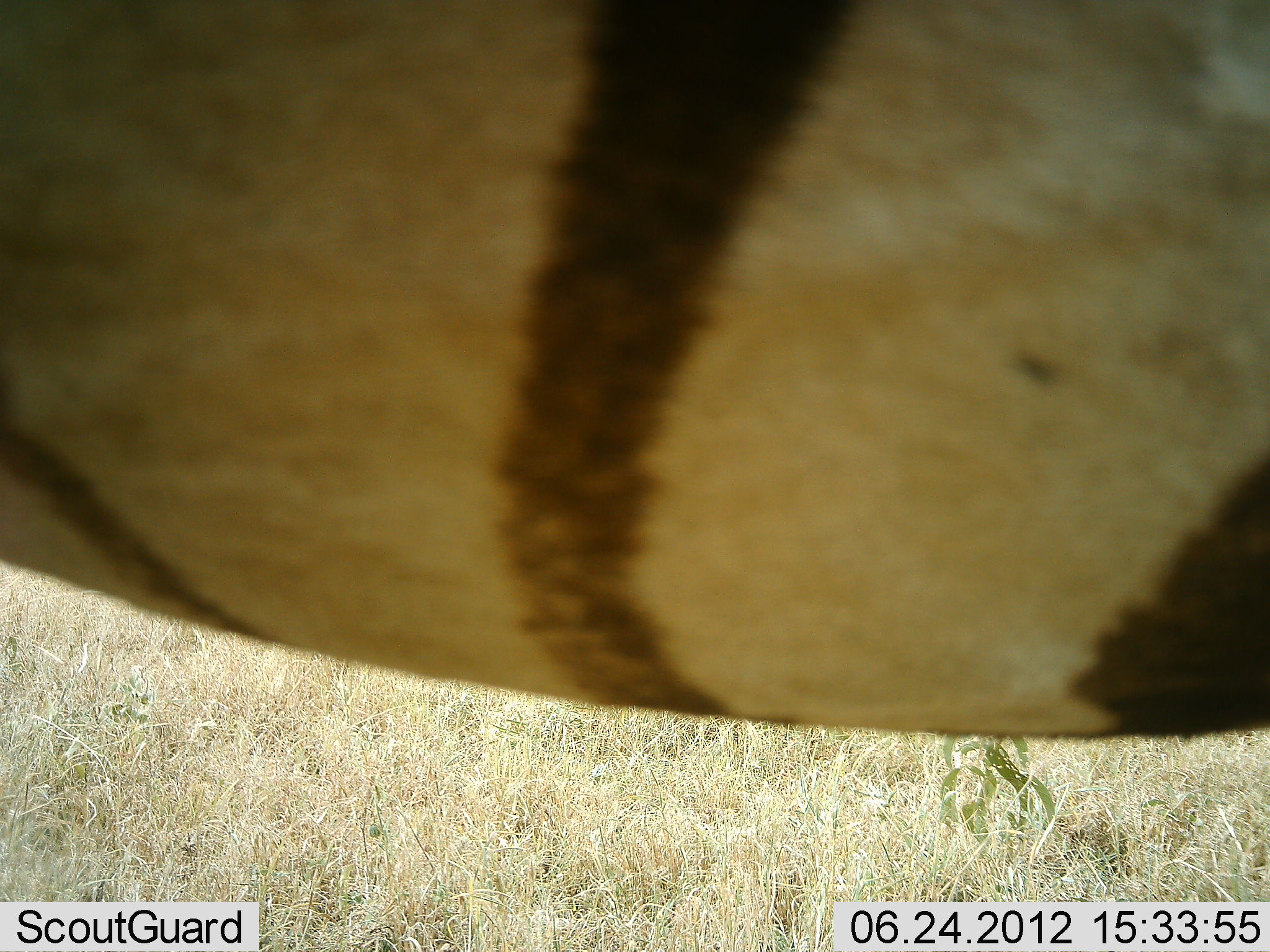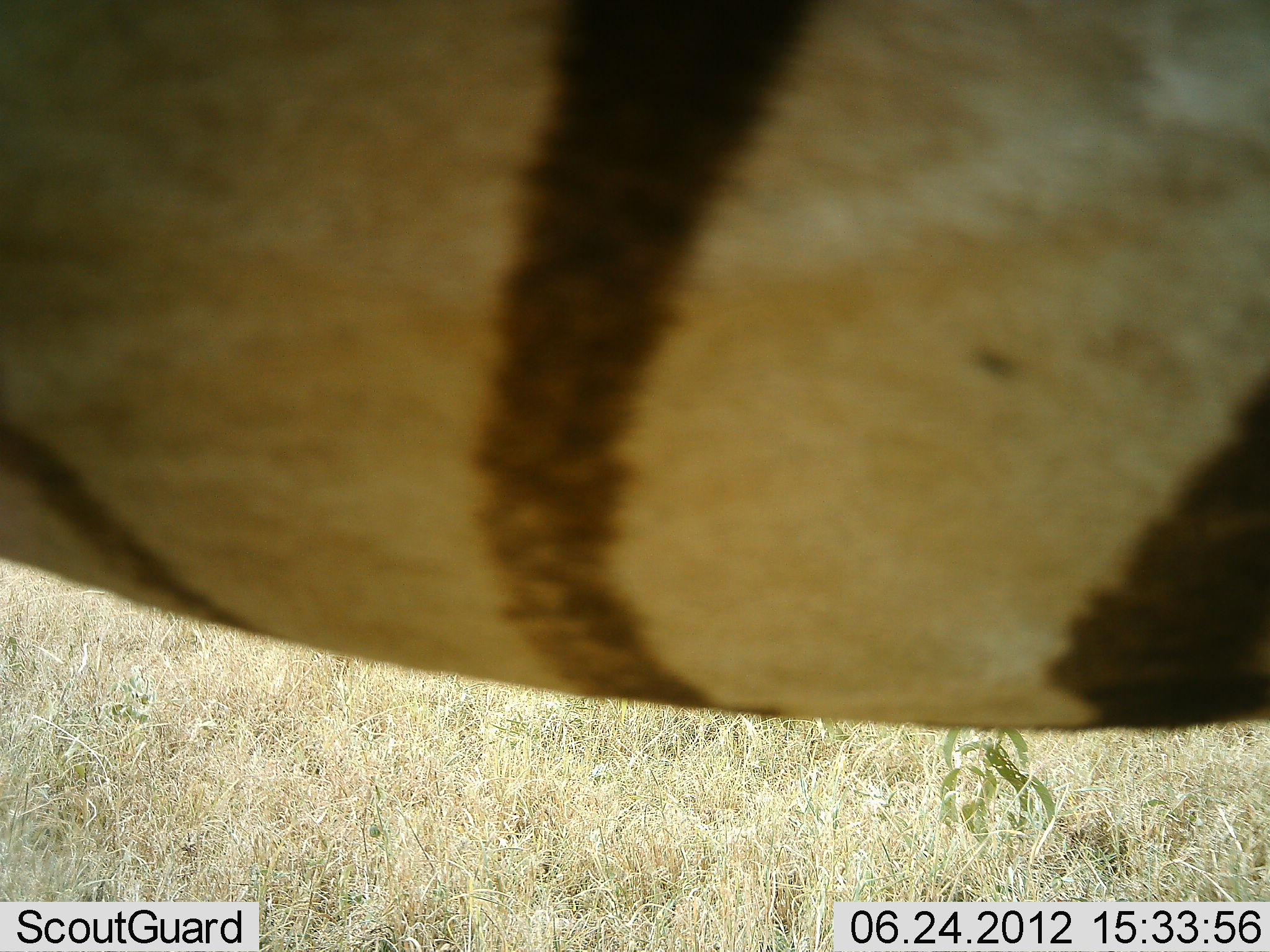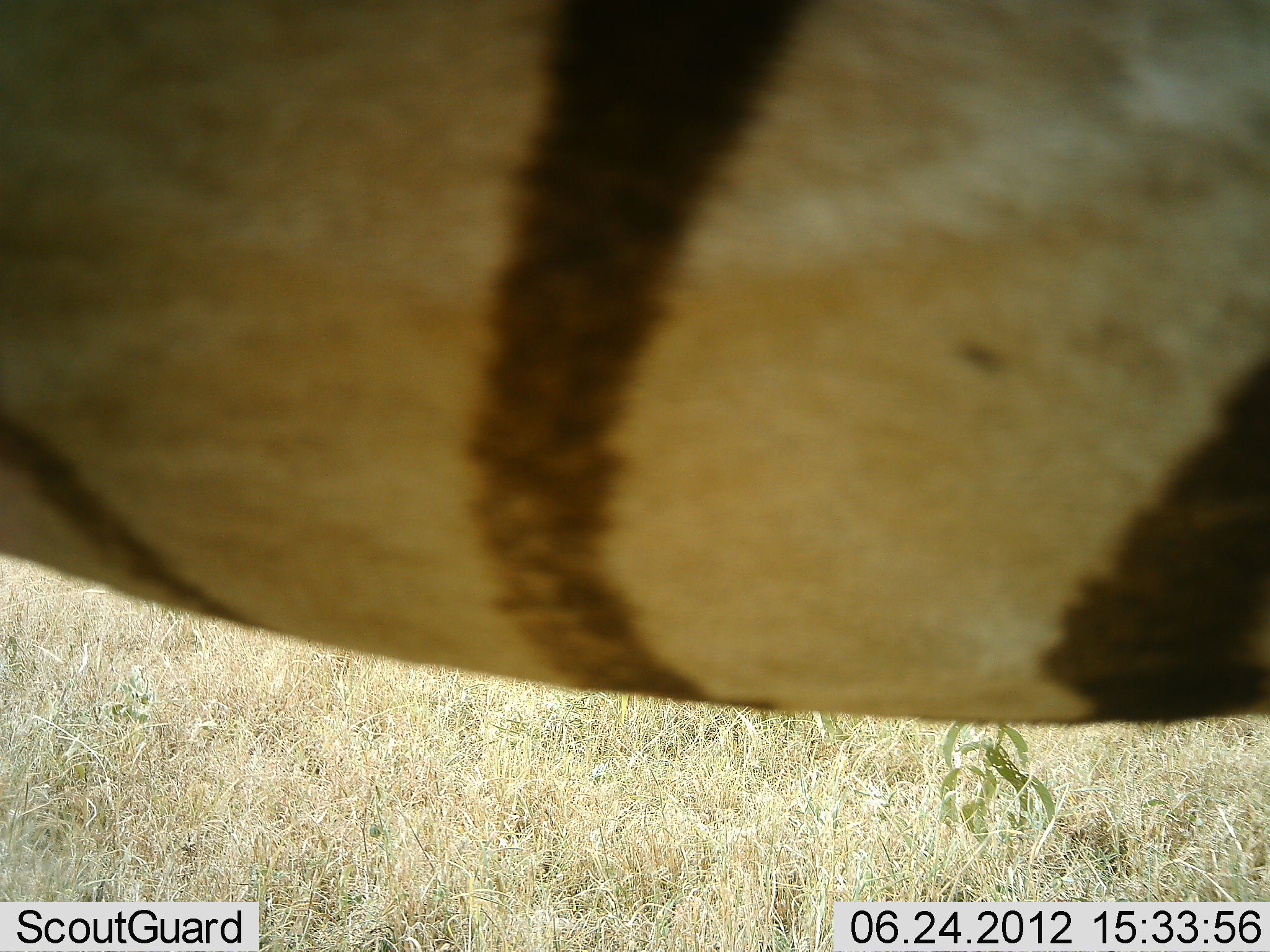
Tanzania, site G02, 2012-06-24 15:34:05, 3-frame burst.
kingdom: Animalia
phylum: Chordata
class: Mammalia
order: Perissodactyla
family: Equidae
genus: Equus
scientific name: Equus quagga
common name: plains zebra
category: zebra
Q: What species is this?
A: Zebra (plains zebra) (Equus quagga).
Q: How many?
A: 1.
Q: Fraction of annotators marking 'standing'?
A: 100%.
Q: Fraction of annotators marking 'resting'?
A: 10%.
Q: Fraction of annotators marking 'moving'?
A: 0%.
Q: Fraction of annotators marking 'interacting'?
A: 0%.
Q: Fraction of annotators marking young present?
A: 0%.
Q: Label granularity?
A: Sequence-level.